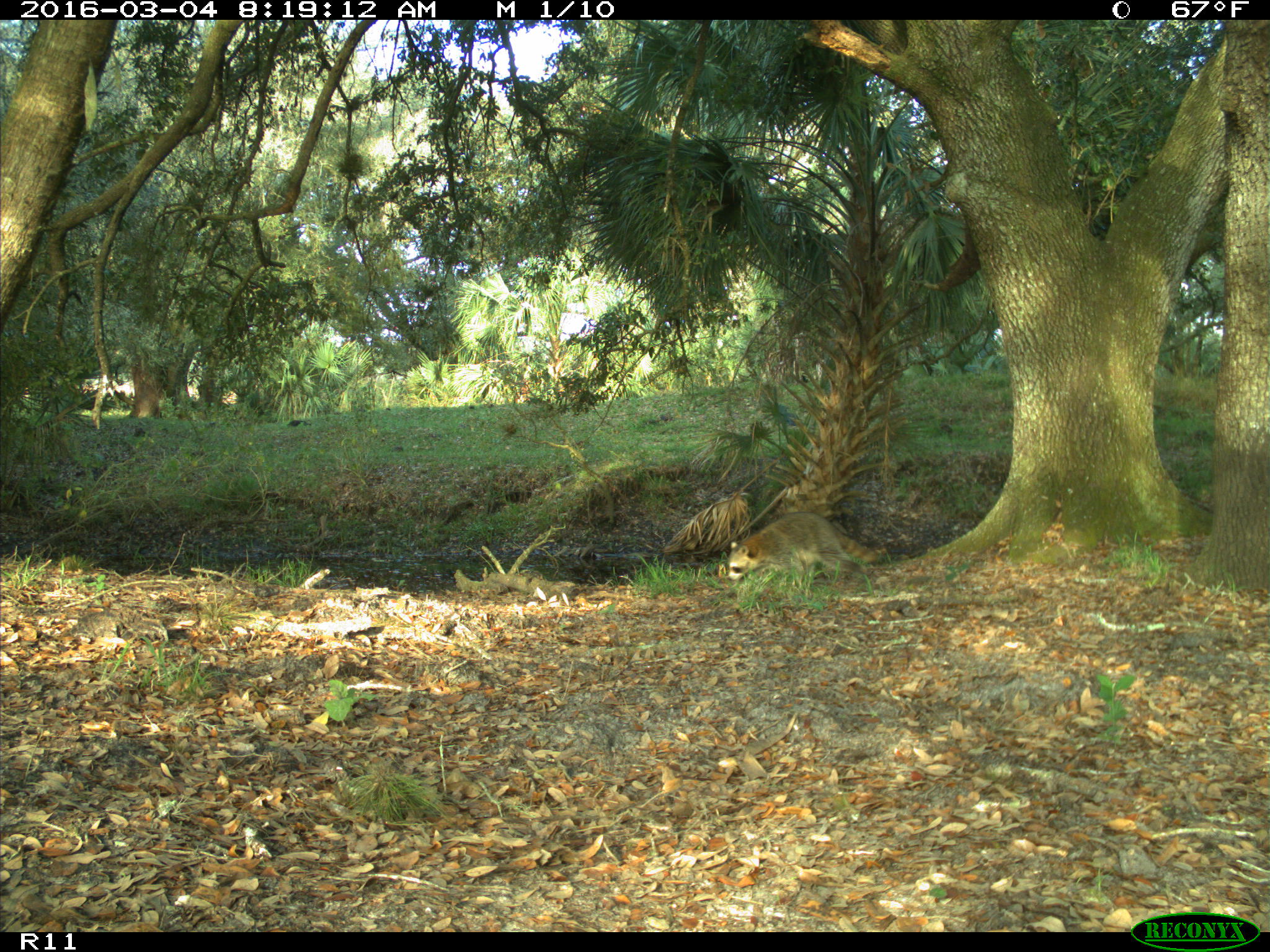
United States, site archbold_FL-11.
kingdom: Animalia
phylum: Chordata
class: Mammalia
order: Carnivora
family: Procyonidae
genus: Procyon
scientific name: Procyon lotor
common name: common raccoon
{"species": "Procyon lotor (common raccoon)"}